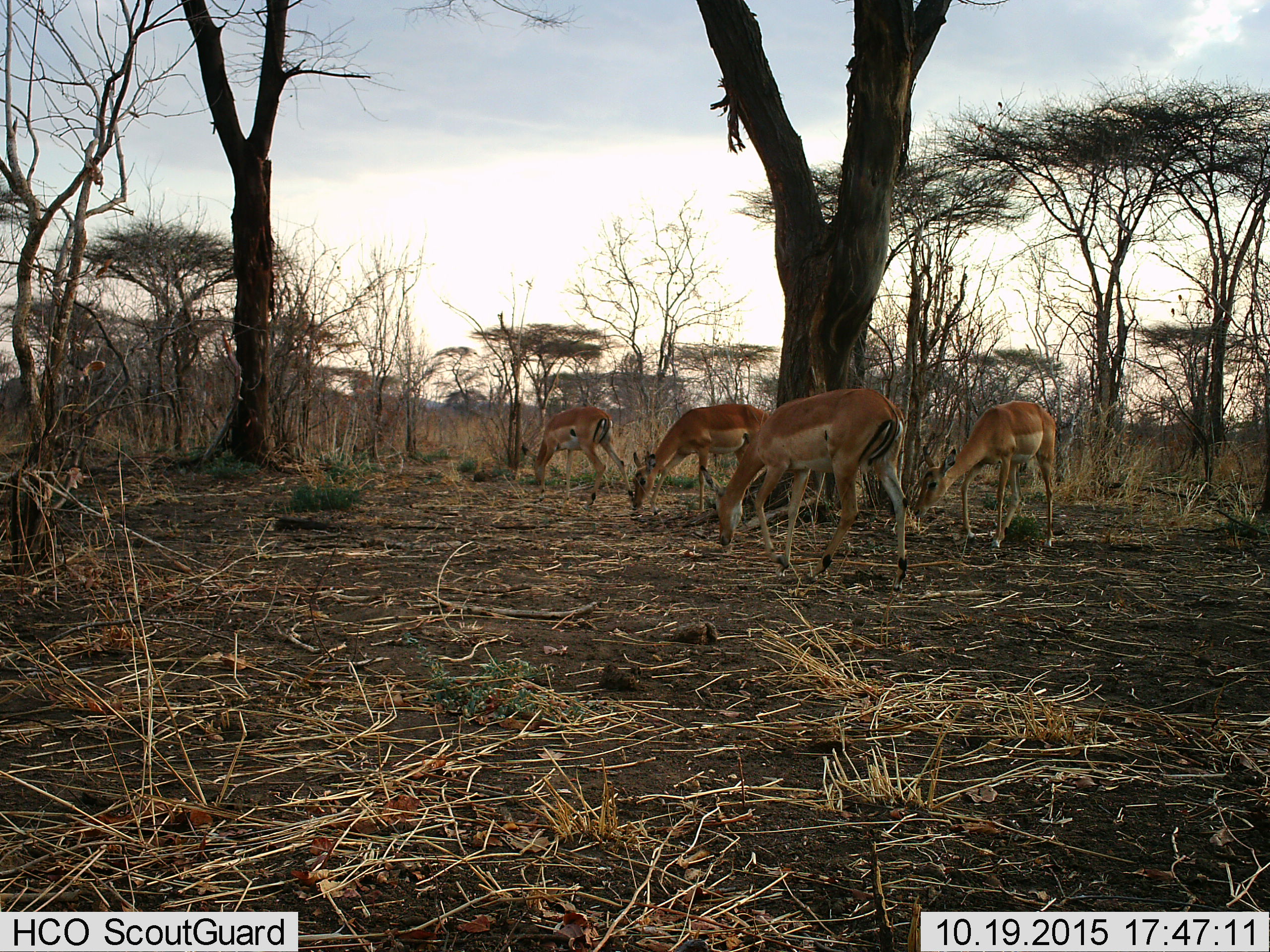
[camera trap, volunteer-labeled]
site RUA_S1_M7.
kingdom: Animalia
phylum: Chordata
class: Mammalia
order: Artiodactyla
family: Bovidae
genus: Aepyceros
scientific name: Aepyceros melampus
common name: impala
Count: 4.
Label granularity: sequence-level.